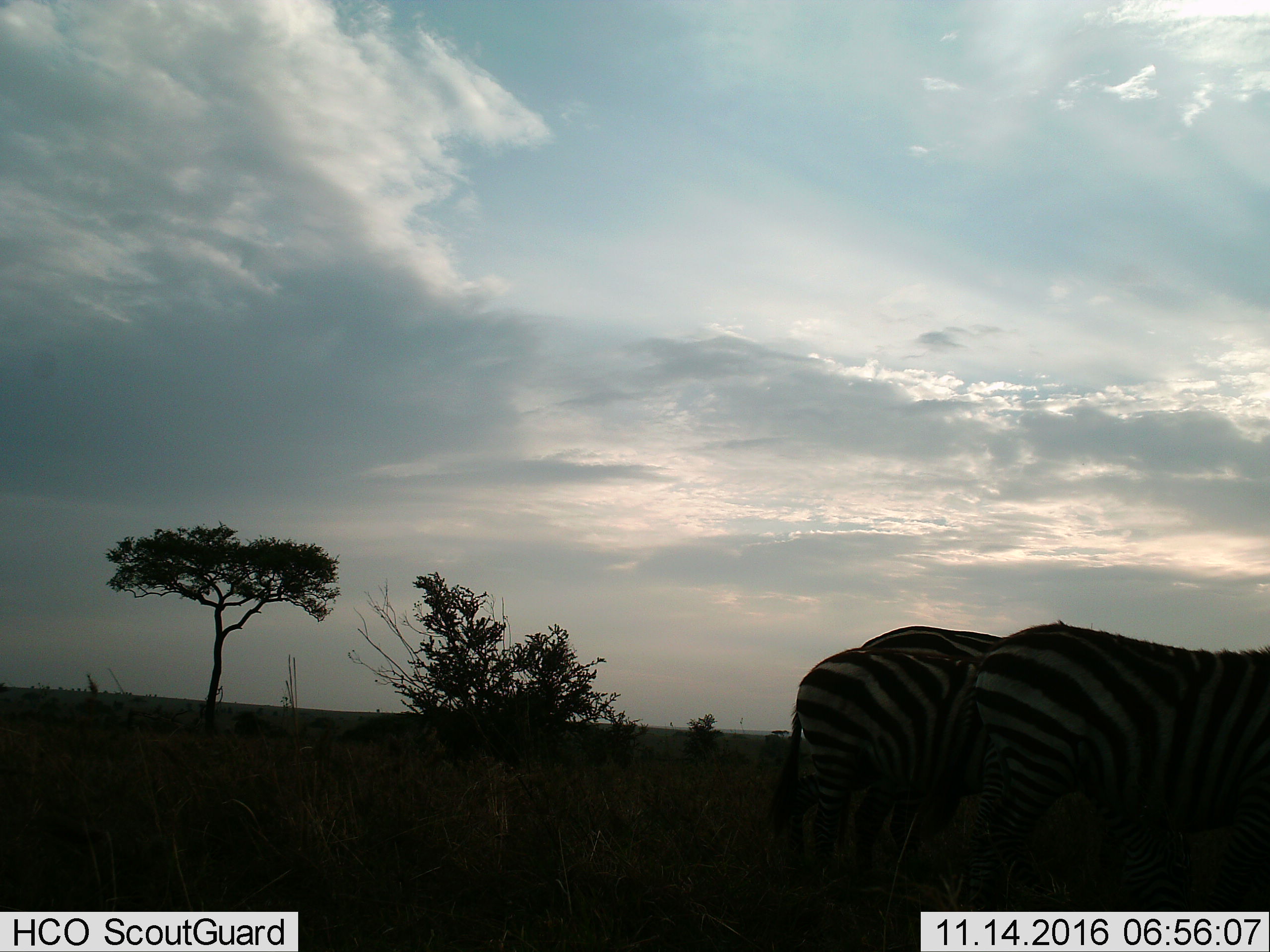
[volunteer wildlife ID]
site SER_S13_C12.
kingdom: Animalia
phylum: Chordata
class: Mammalia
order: Perissodactyla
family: Equidae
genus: Equus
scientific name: Equus quagga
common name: plains zebra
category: zebraplains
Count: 2.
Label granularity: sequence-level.